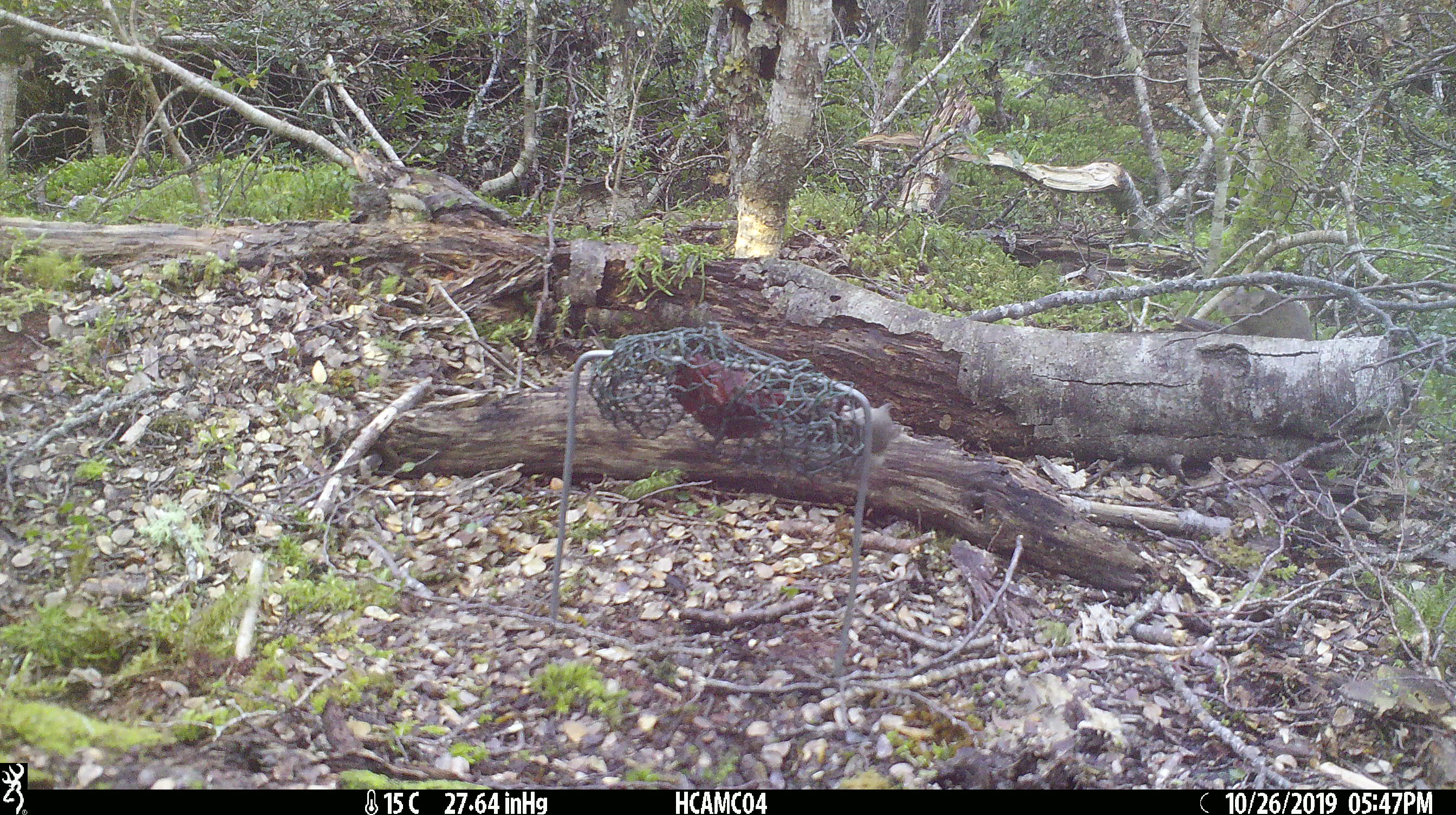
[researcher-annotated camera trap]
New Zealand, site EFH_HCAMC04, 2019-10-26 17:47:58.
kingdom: Animalia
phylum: Chordata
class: Mammalia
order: Rodentia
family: Muridae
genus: Mus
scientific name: Mus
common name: mouse